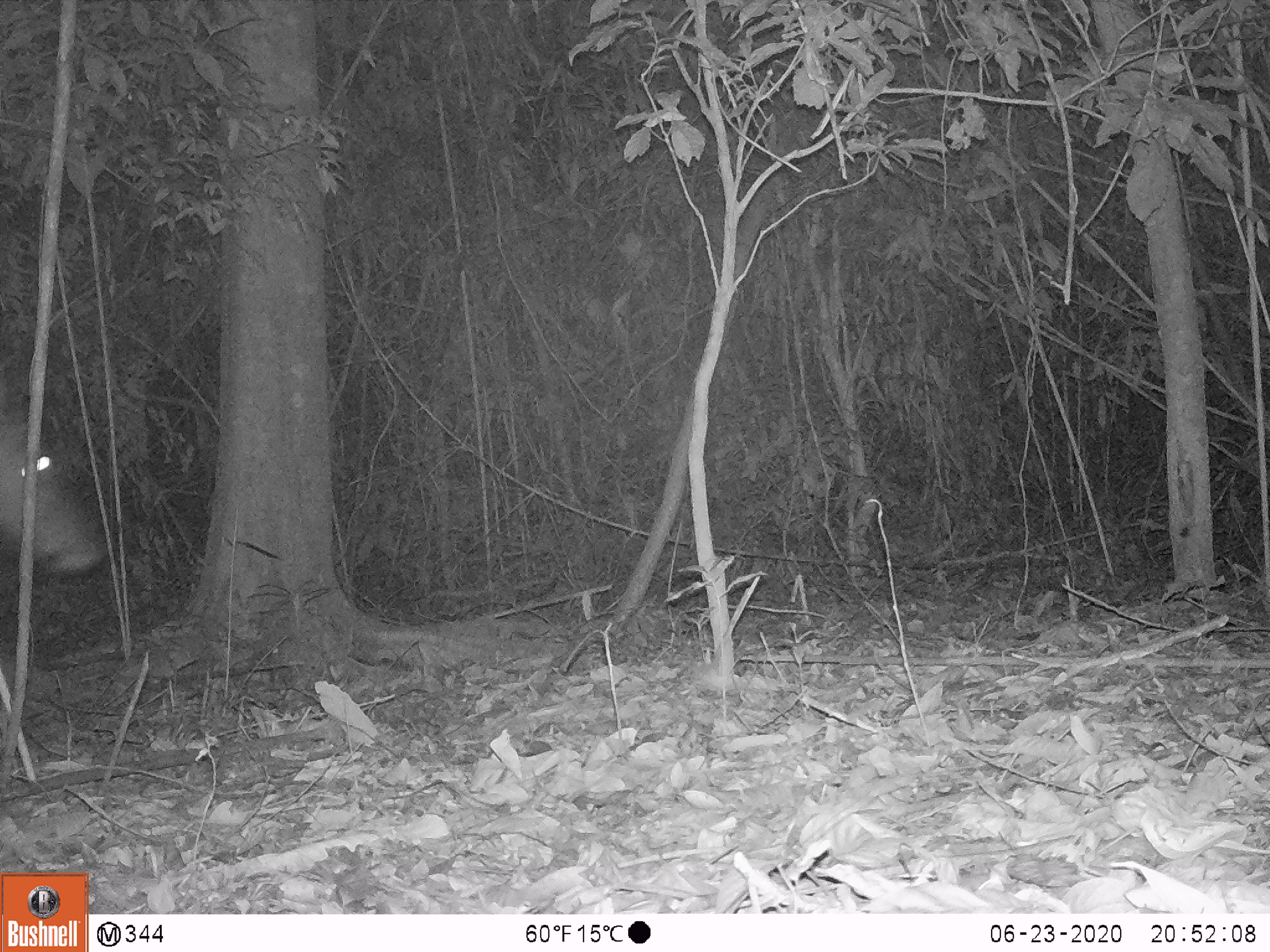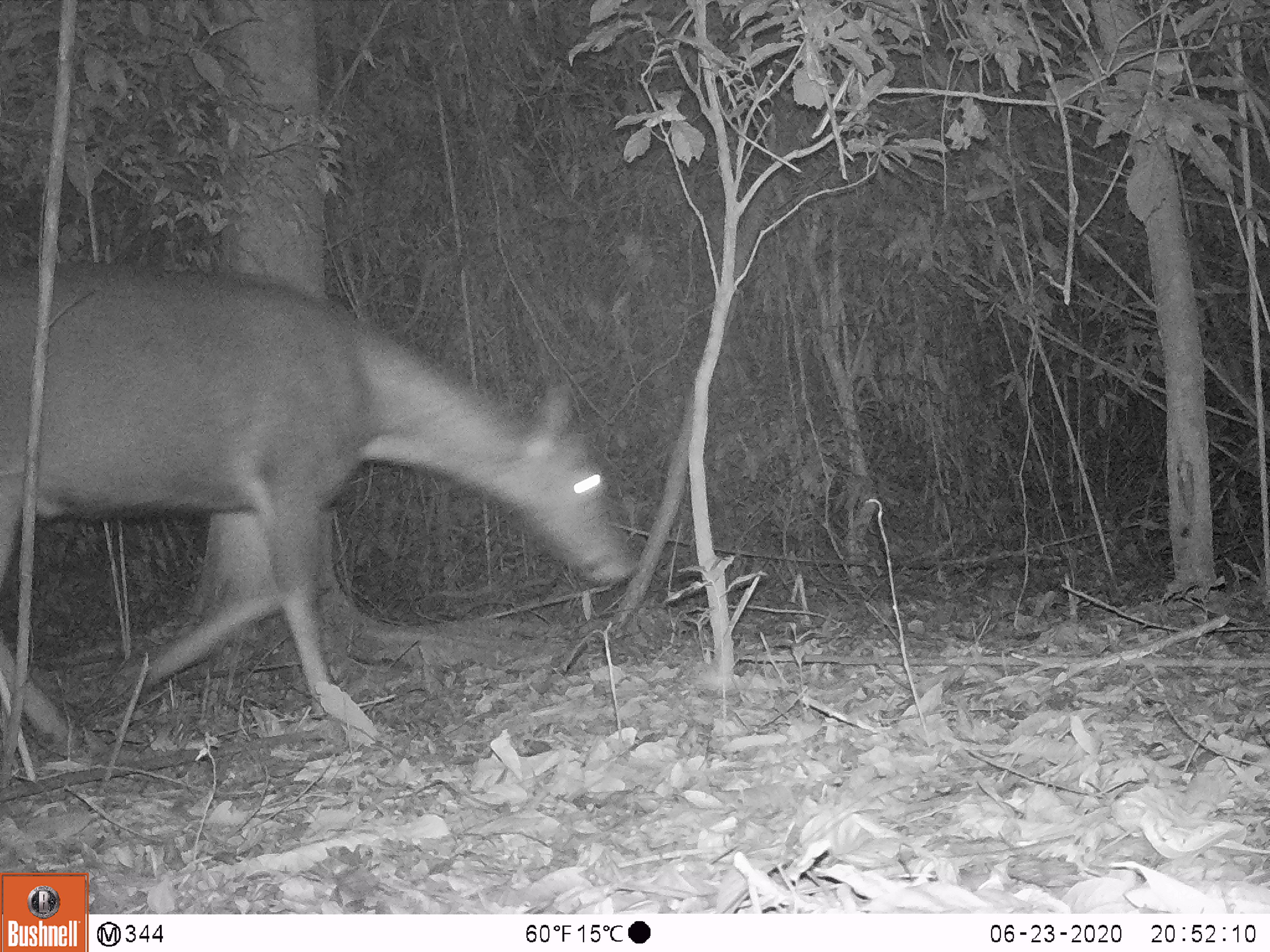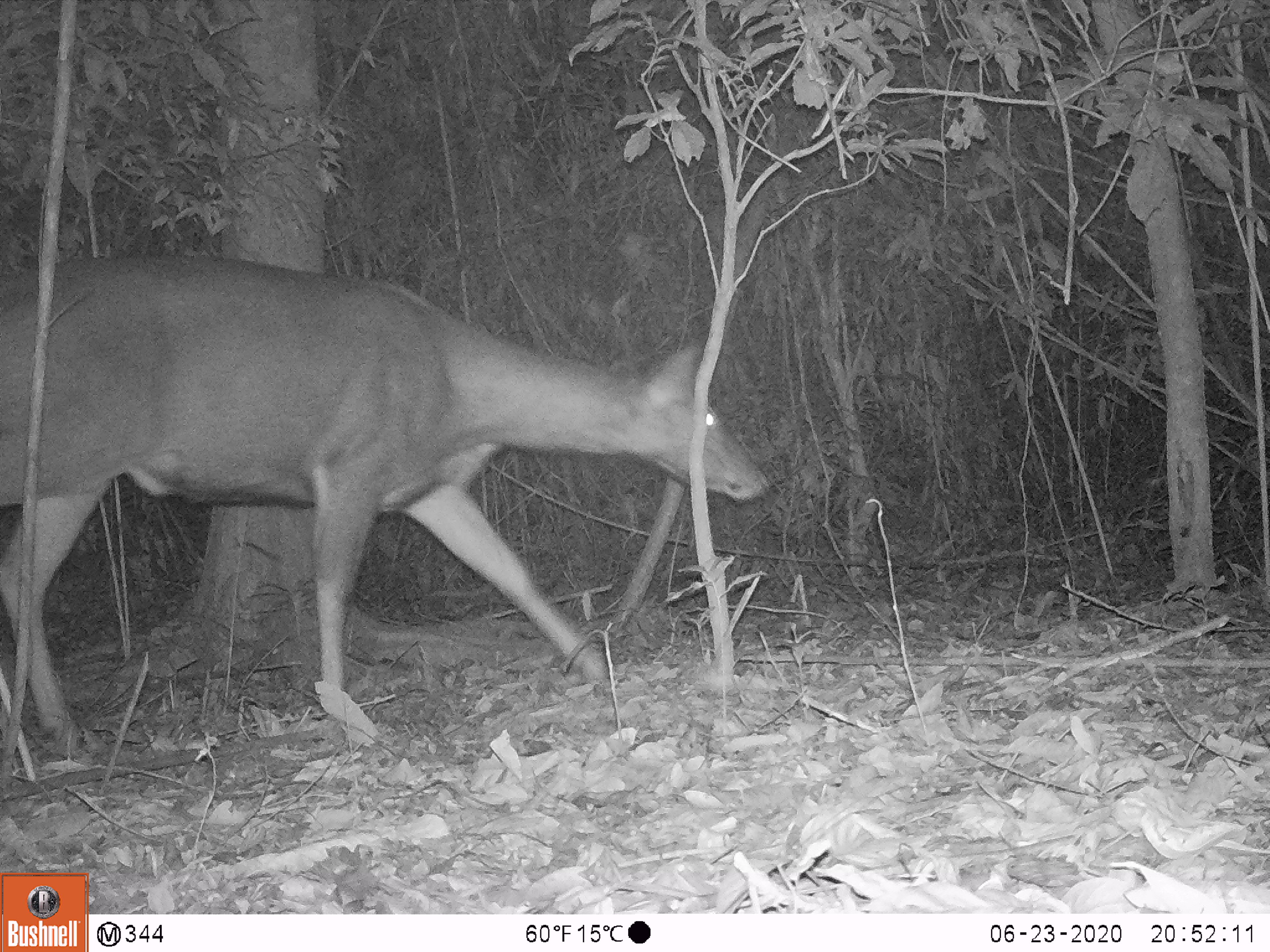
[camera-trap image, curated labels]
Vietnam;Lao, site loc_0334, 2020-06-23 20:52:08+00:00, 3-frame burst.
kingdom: Animalia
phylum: Chordata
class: Mammalia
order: Artiodactyla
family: Cervidae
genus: Rusa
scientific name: Rusa unicolor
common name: sambar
Sambar (Rusa unicolor). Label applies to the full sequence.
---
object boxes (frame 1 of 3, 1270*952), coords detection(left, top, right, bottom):
sambar: detection(0, 413, 101, 575)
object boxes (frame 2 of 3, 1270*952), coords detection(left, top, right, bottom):
sambar: detection(0, 259, 633, 748)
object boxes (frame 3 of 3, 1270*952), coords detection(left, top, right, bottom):
sambar: detection(0, 250, 769, 755)